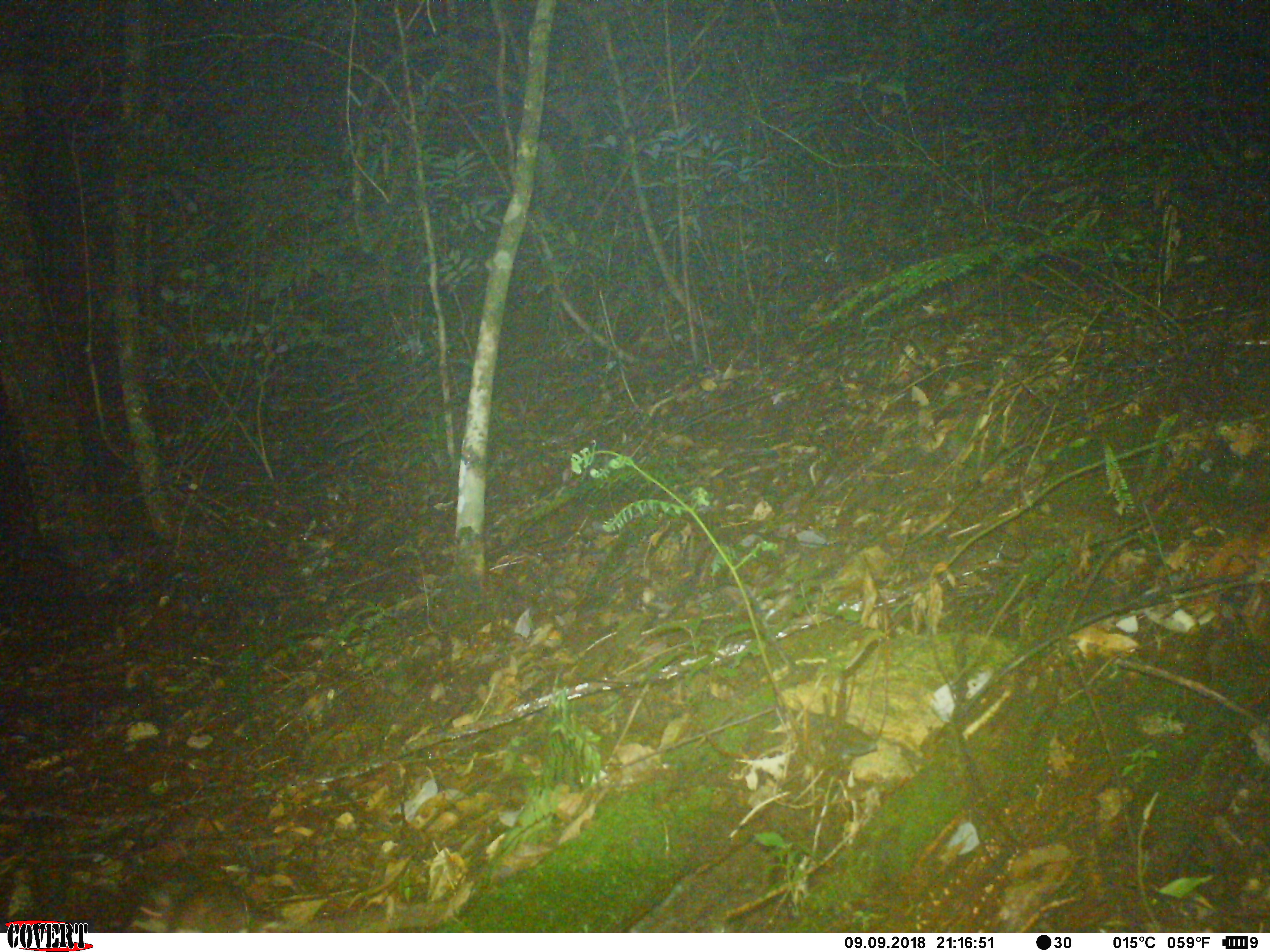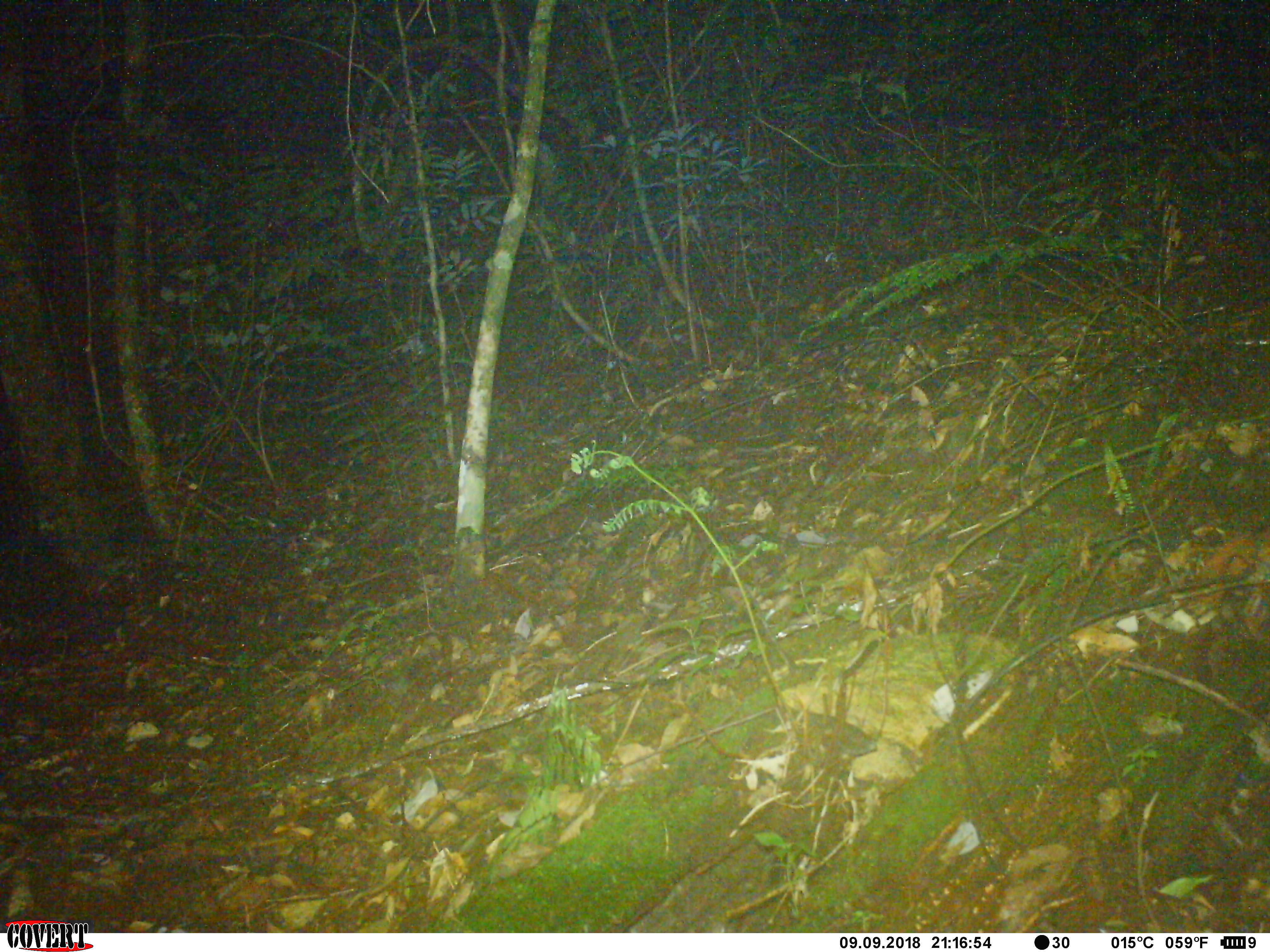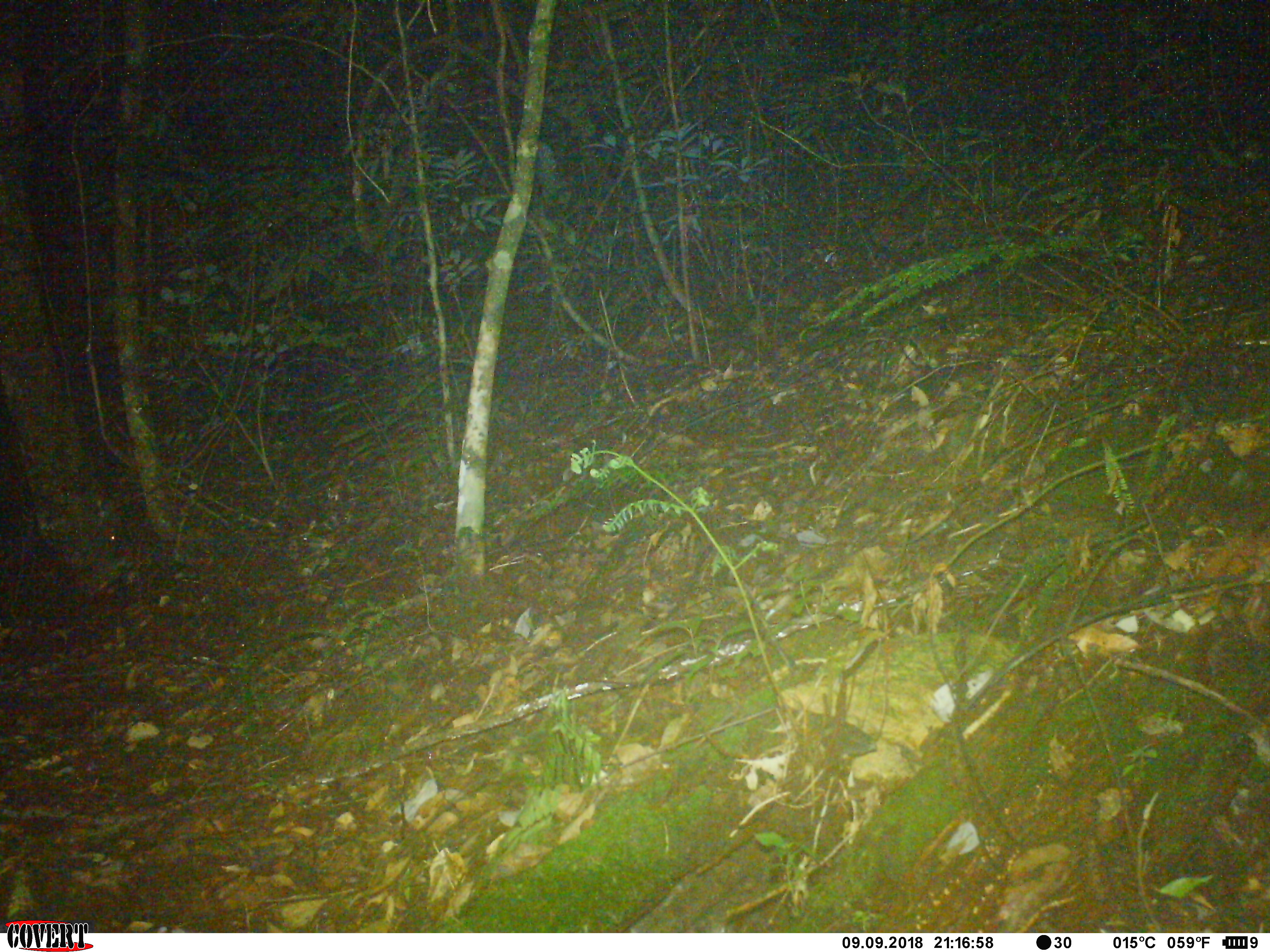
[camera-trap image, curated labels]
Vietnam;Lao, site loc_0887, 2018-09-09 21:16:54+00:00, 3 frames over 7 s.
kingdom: Animalia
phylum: Chordata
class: Mammalia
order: Rodentia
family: Muridae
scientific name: Muridae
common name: old-world mice and rats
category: unidentified murid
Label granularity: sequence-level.